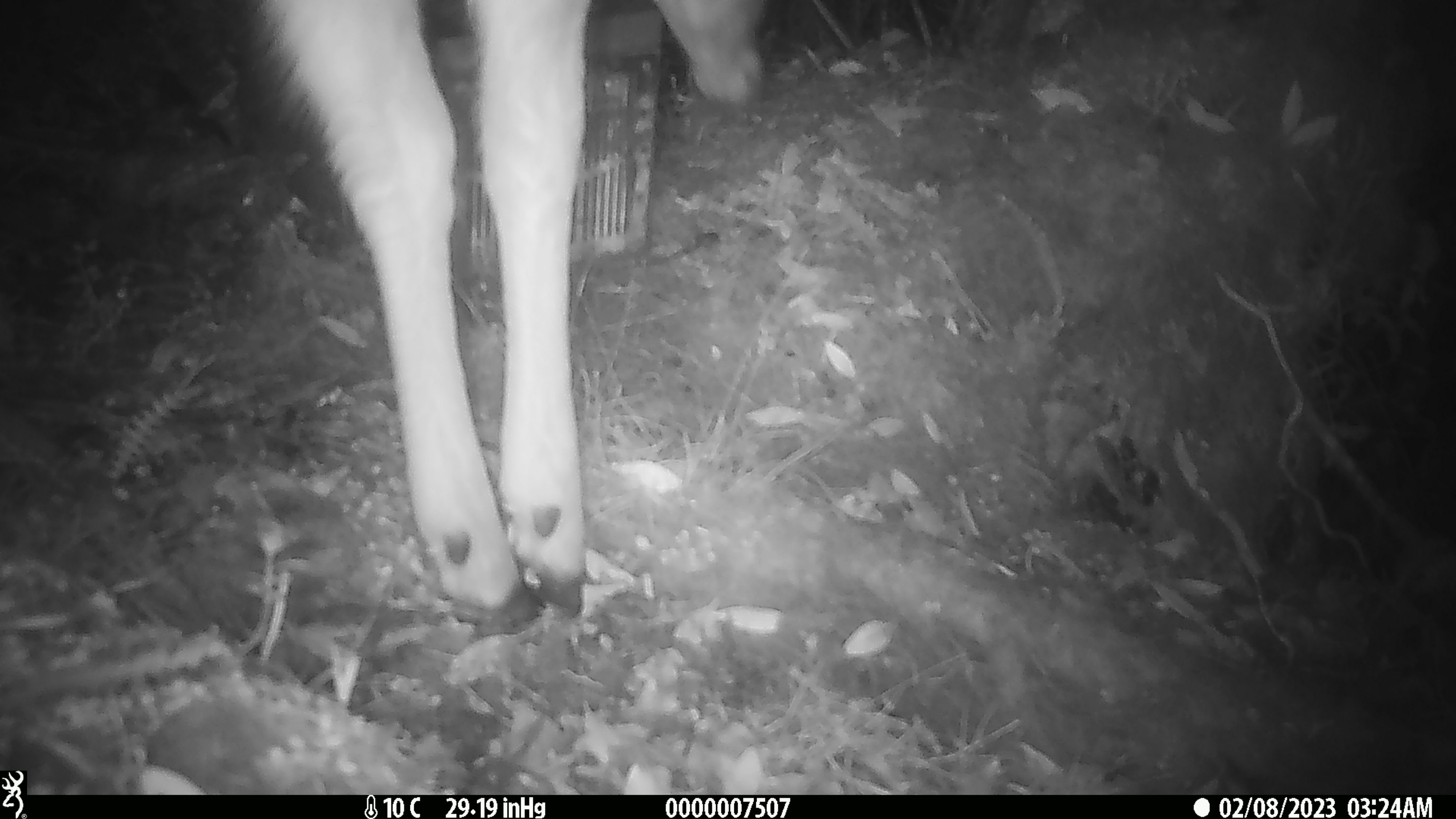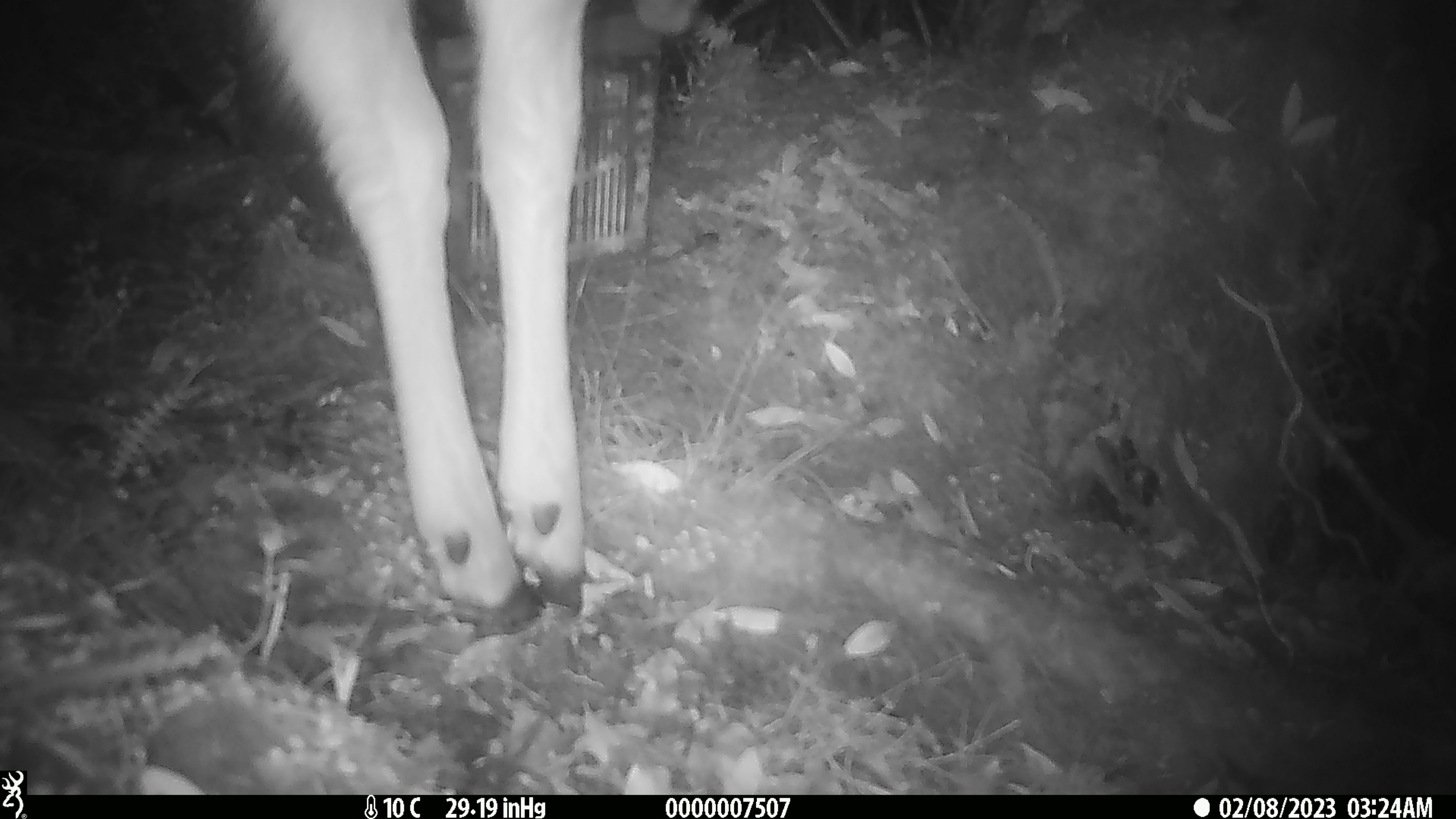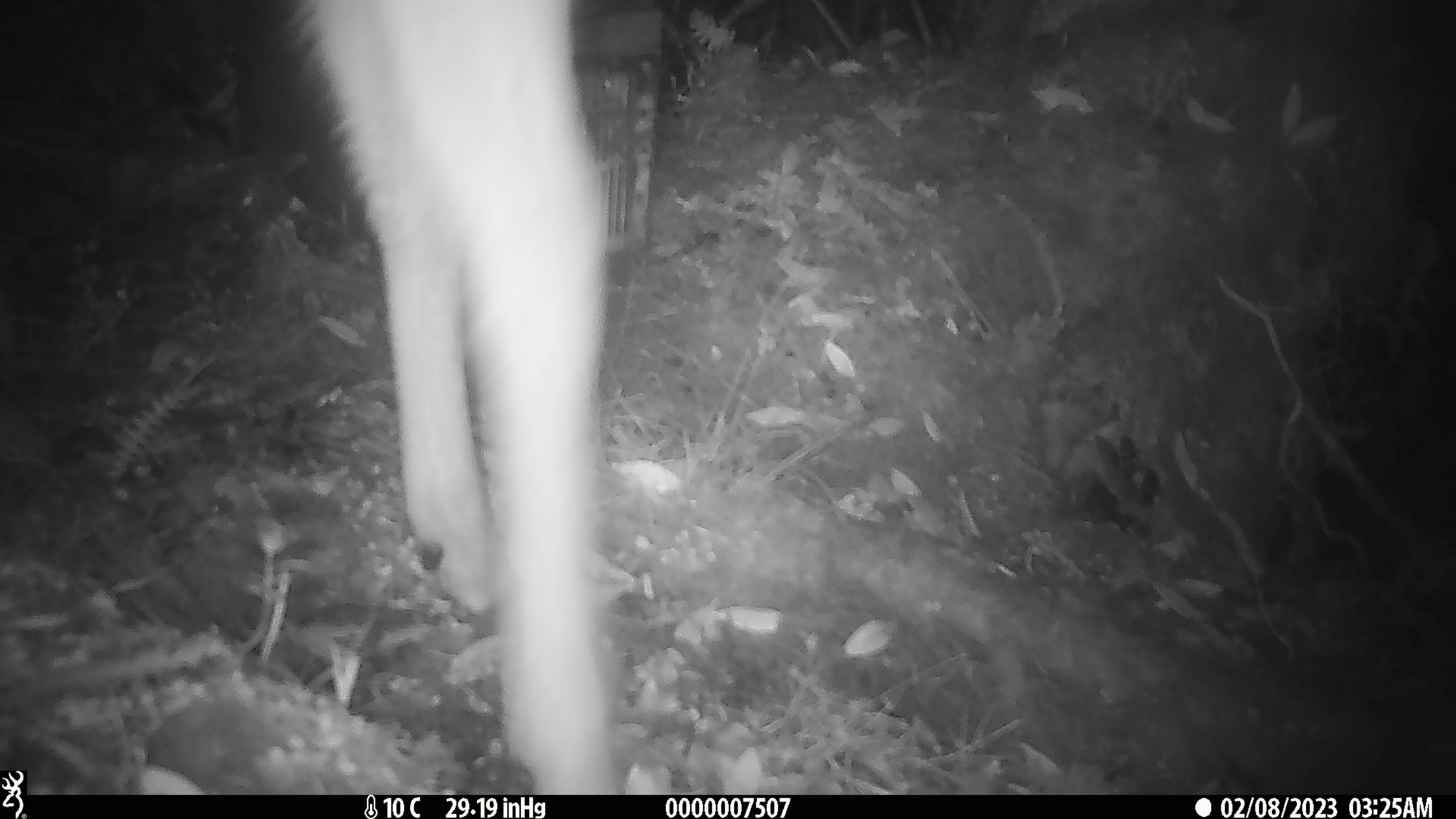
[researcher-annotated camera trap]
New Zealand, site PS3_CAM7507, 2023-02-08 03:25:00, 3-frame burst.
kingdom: Animalia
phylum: Chordata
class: Mammalia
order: Artiodactyla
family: Cervidae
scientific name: Cervidae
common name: deer